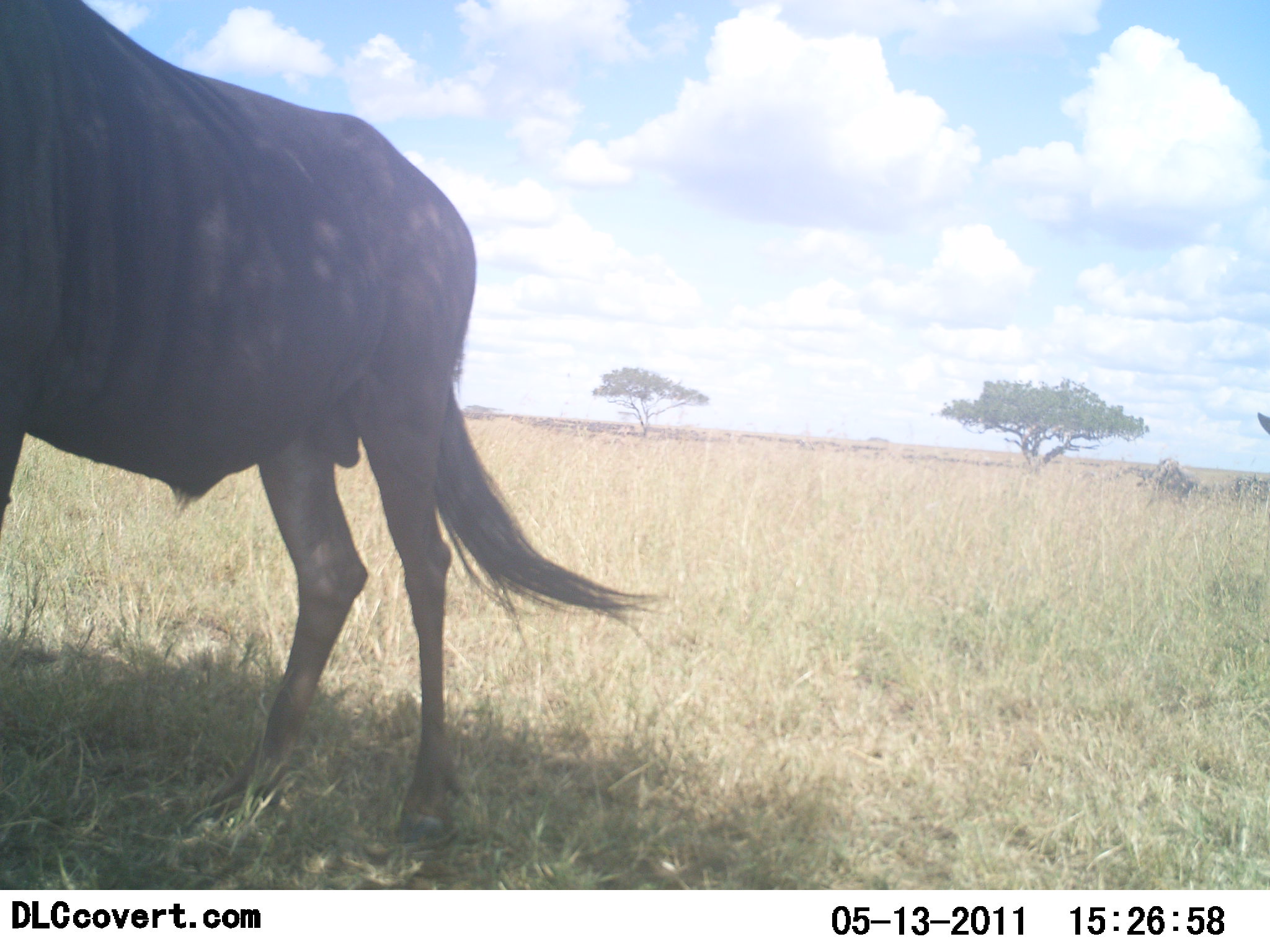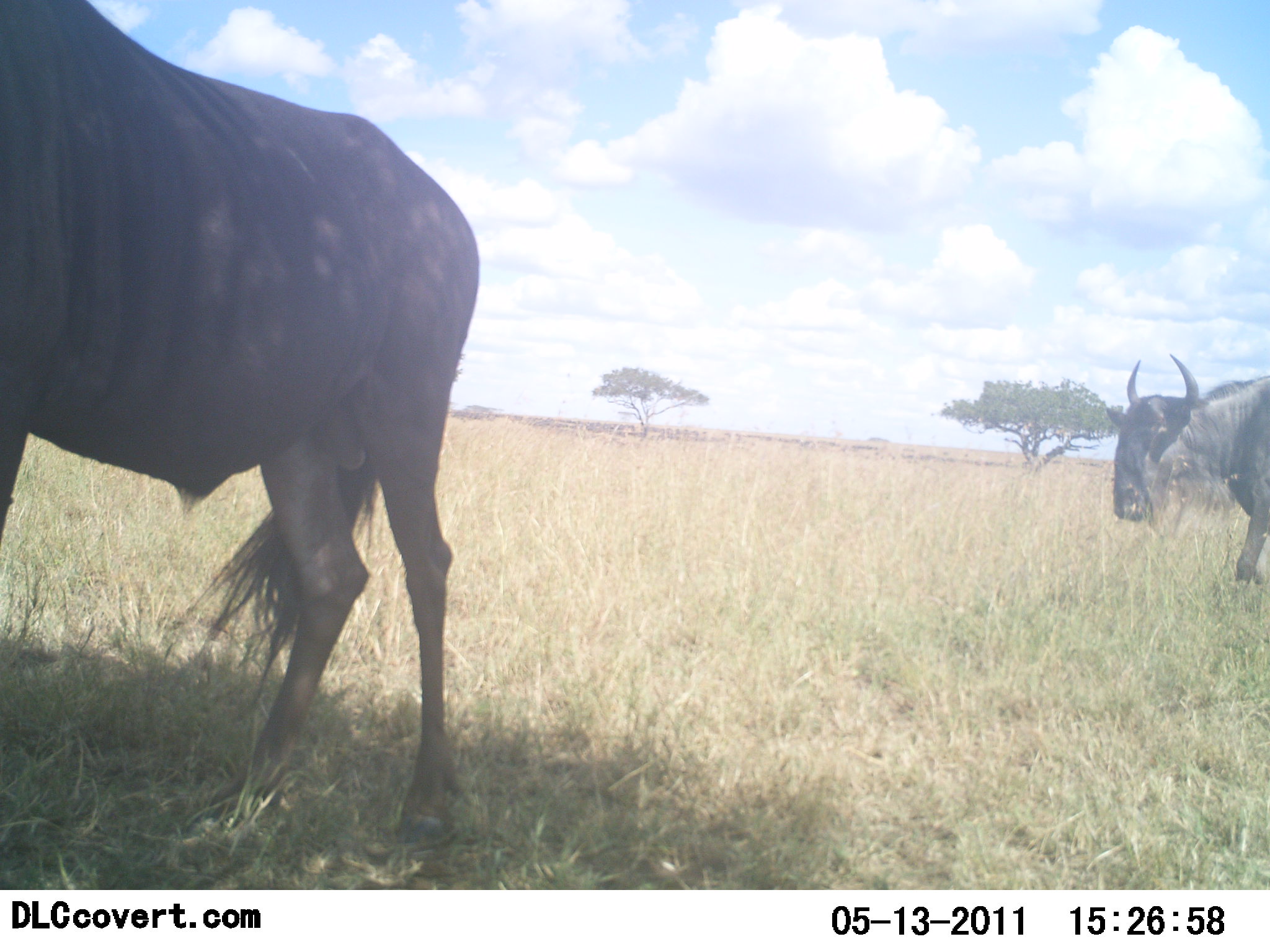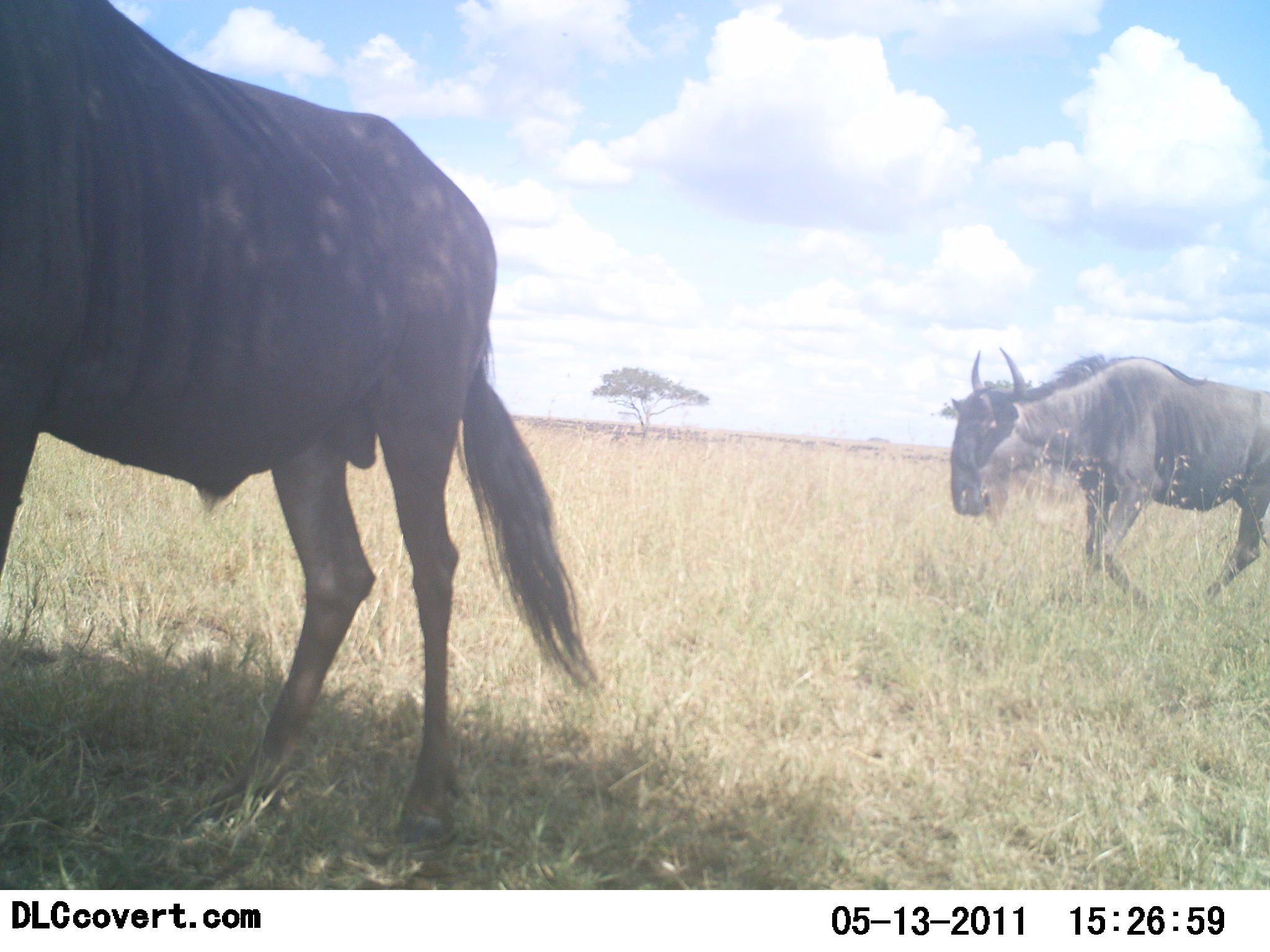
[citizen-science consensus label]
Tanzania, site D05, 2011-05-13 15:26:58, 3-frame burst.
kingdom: Animalia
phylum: Chordata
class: Mammalia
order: Artiodactyla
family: Bovidae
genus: Connochaetes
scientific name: Connochaetes taurinus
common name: blue wildebeest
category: wildebeest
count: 2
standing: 80%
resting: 10%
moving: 80%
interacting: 0%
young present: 0%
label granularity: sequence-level